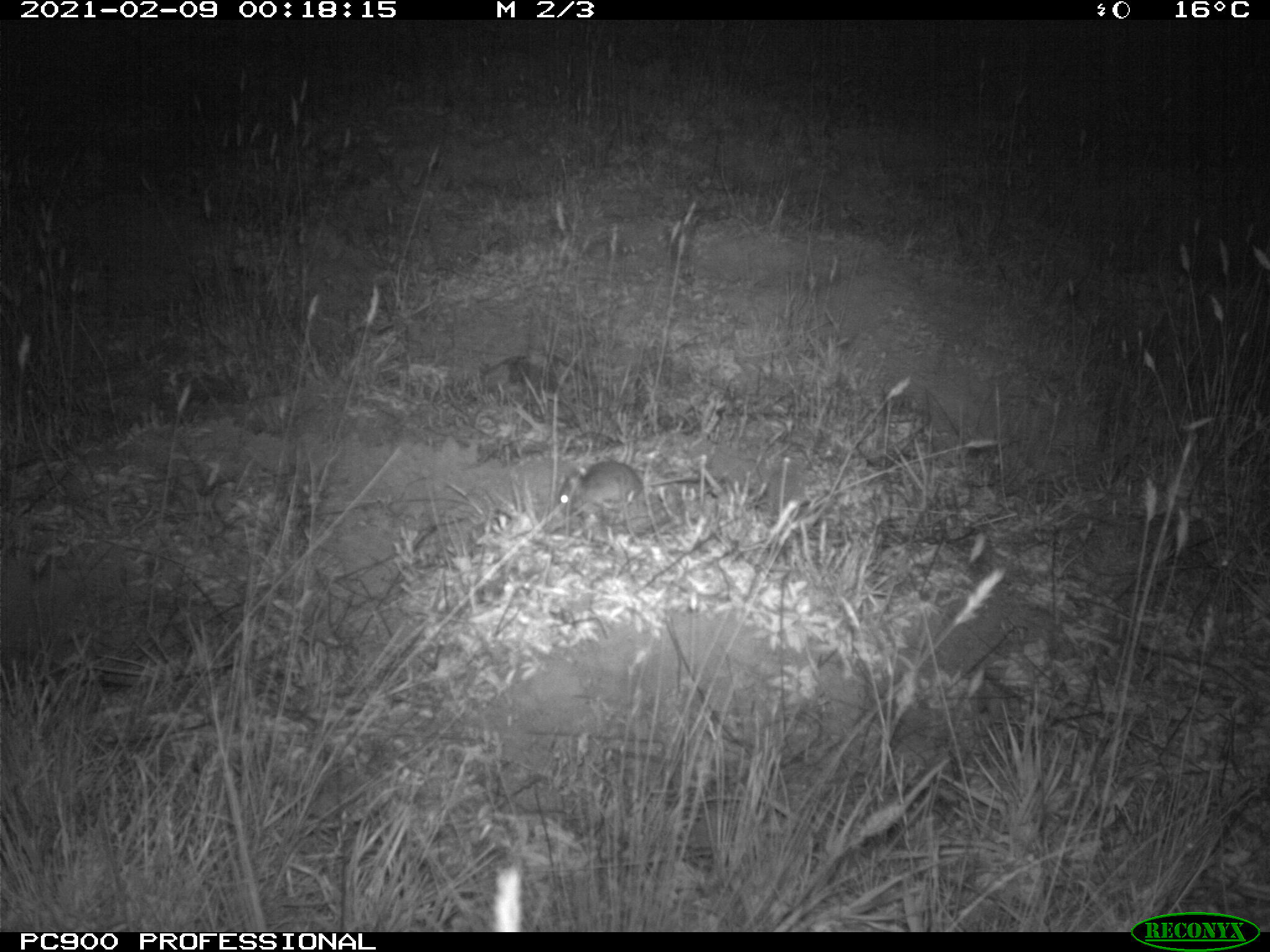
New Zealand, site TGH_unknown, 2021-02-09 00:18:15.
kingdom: Animalia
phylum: Chordata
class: Mammalia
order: Rodentia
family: Muridae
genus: Mus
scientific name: Mus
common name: mouse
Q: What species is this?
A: Mouse (Mus).